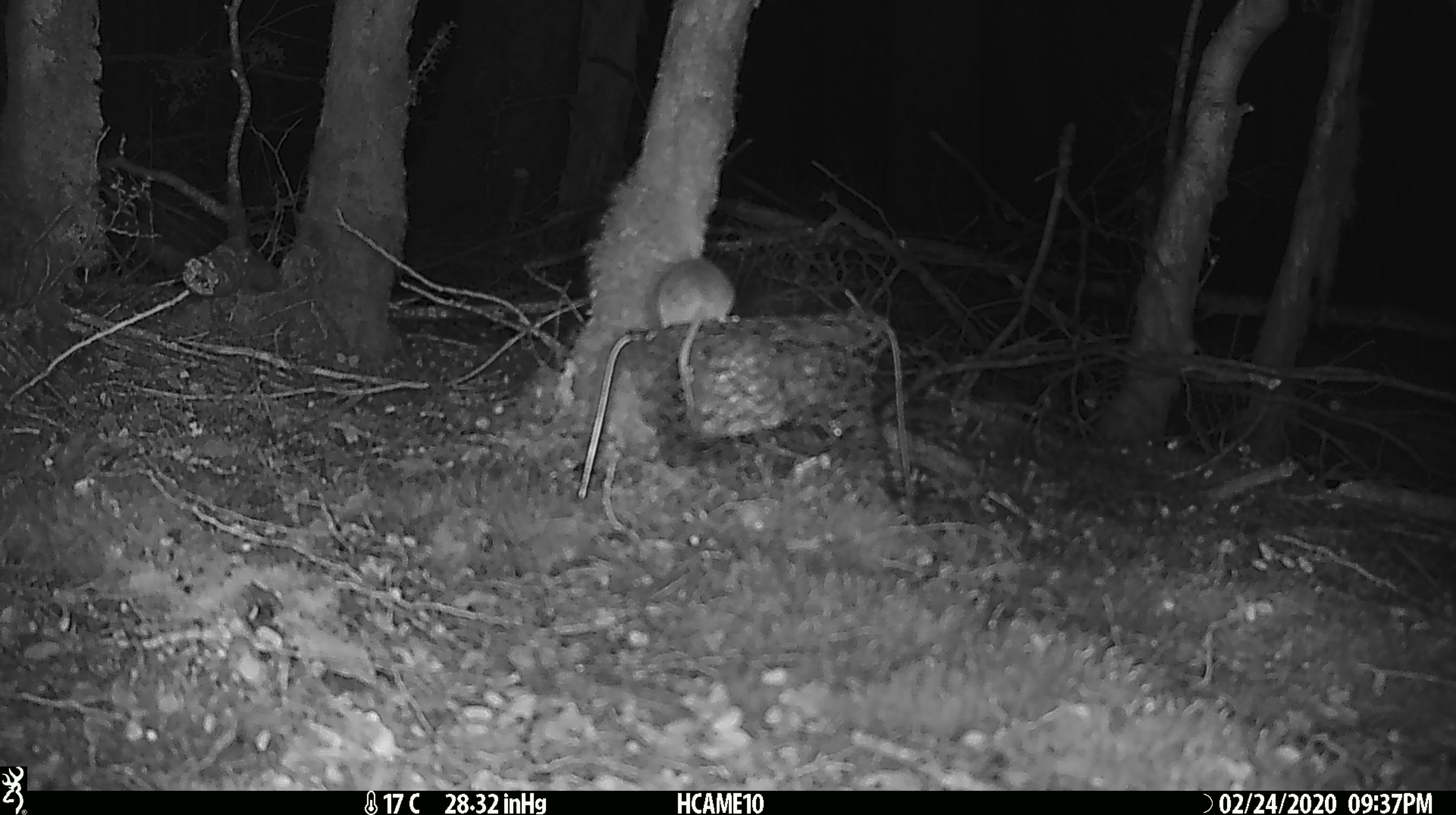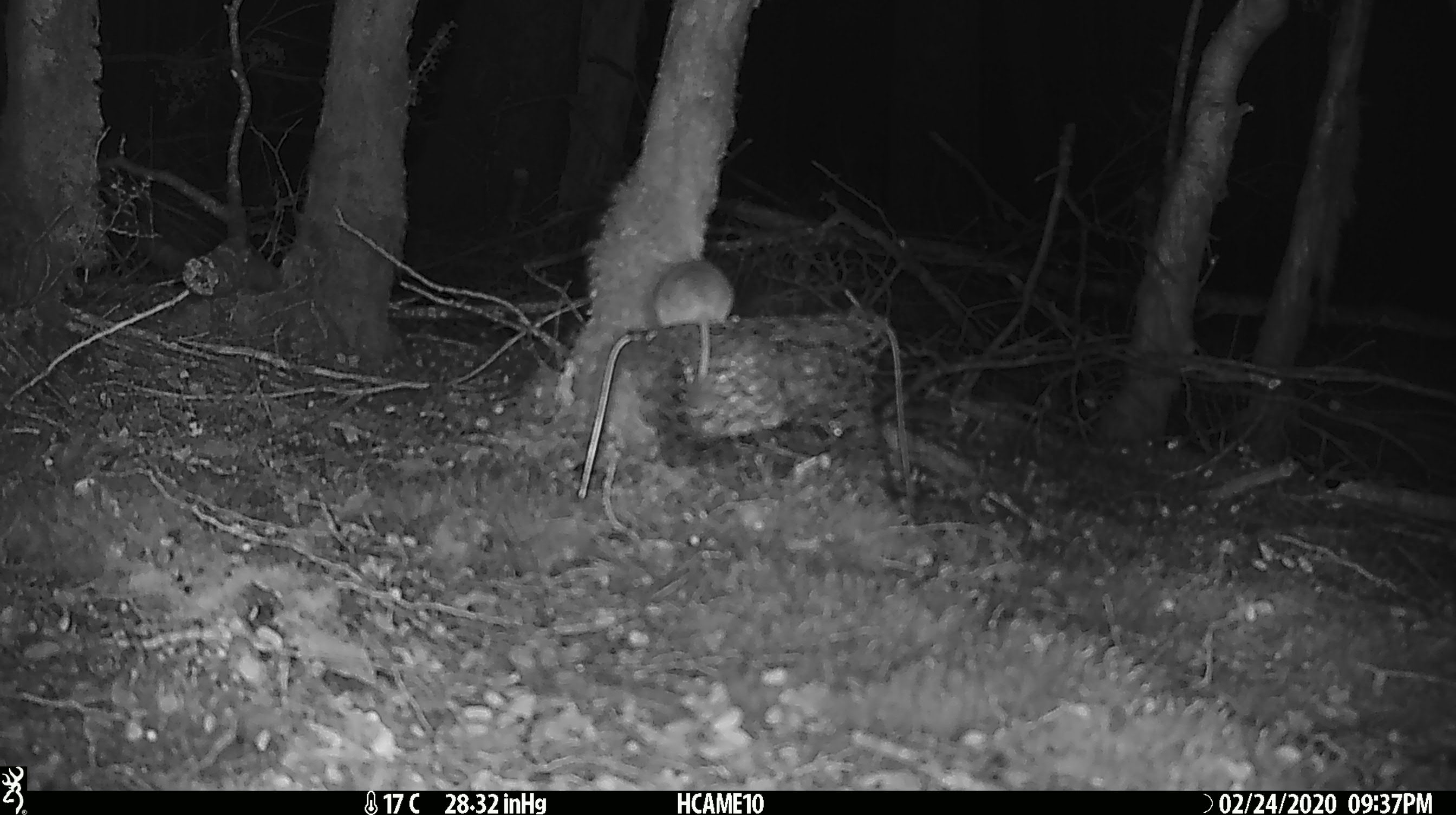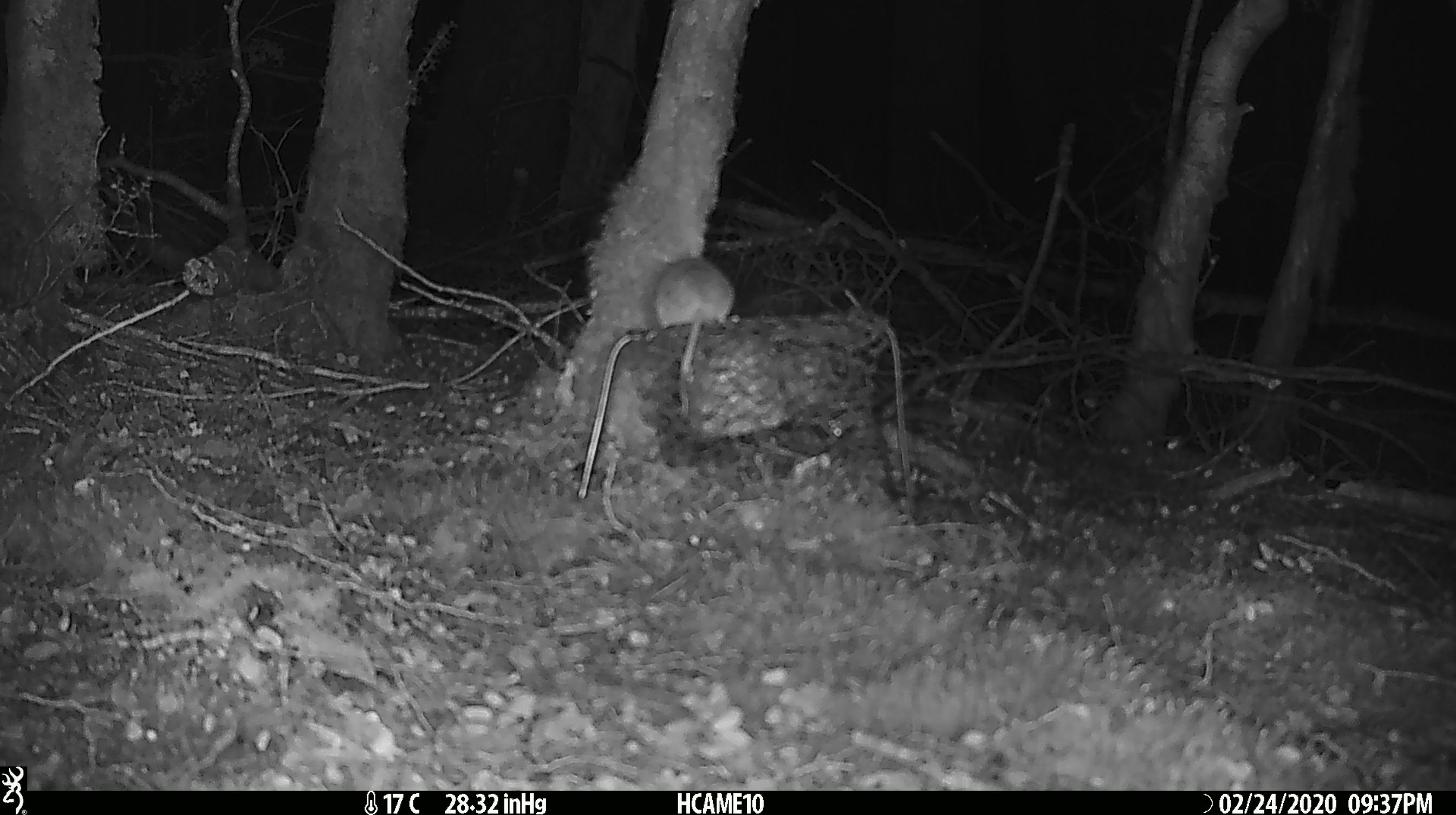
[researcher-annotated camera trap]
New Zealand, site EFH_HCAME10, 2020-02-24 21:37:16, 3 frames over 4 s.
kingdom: Animalia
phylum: Chordata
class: Mammalia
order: Rodentia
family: Muridae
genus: Mus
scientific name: Mus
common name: mouse